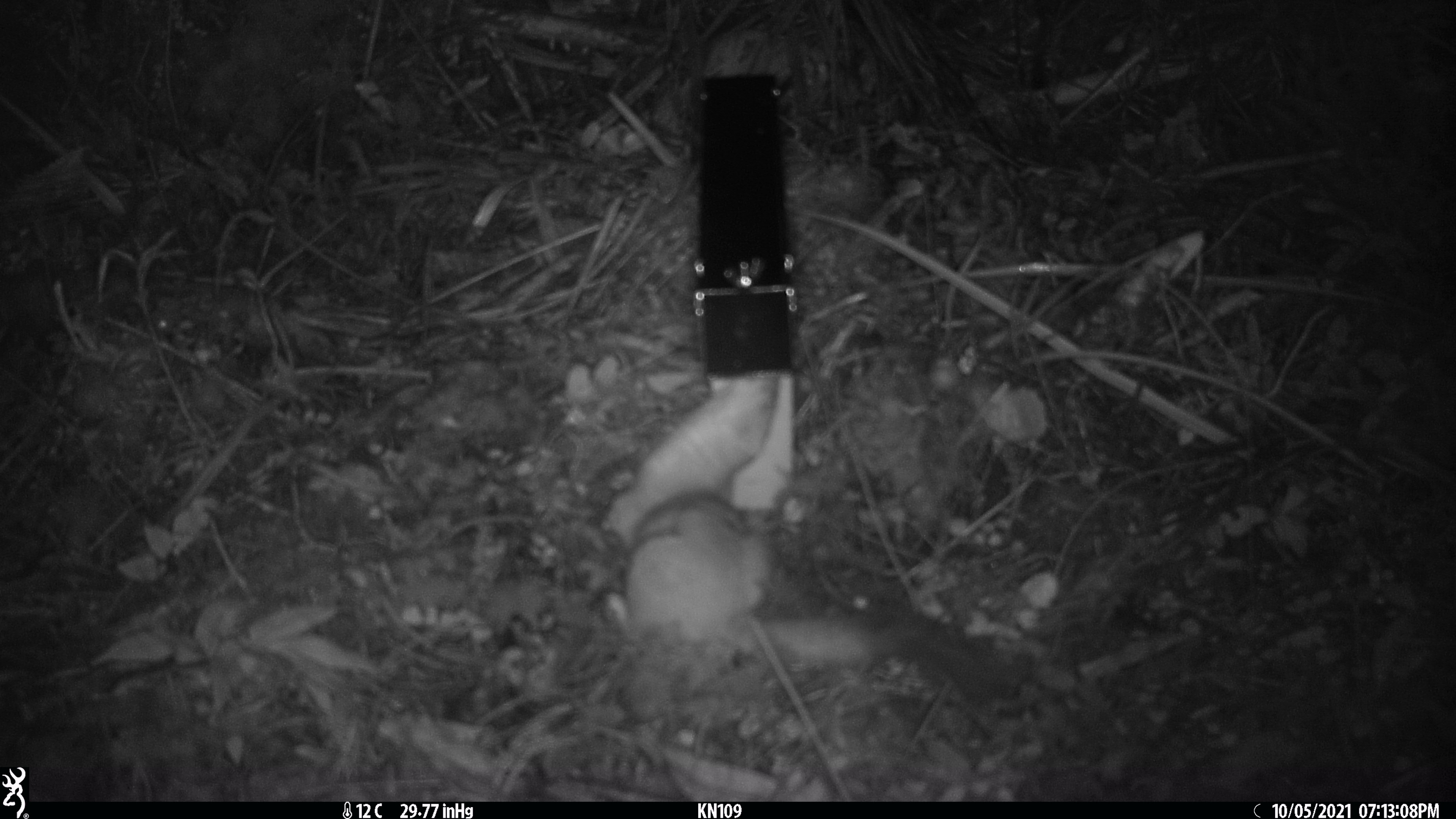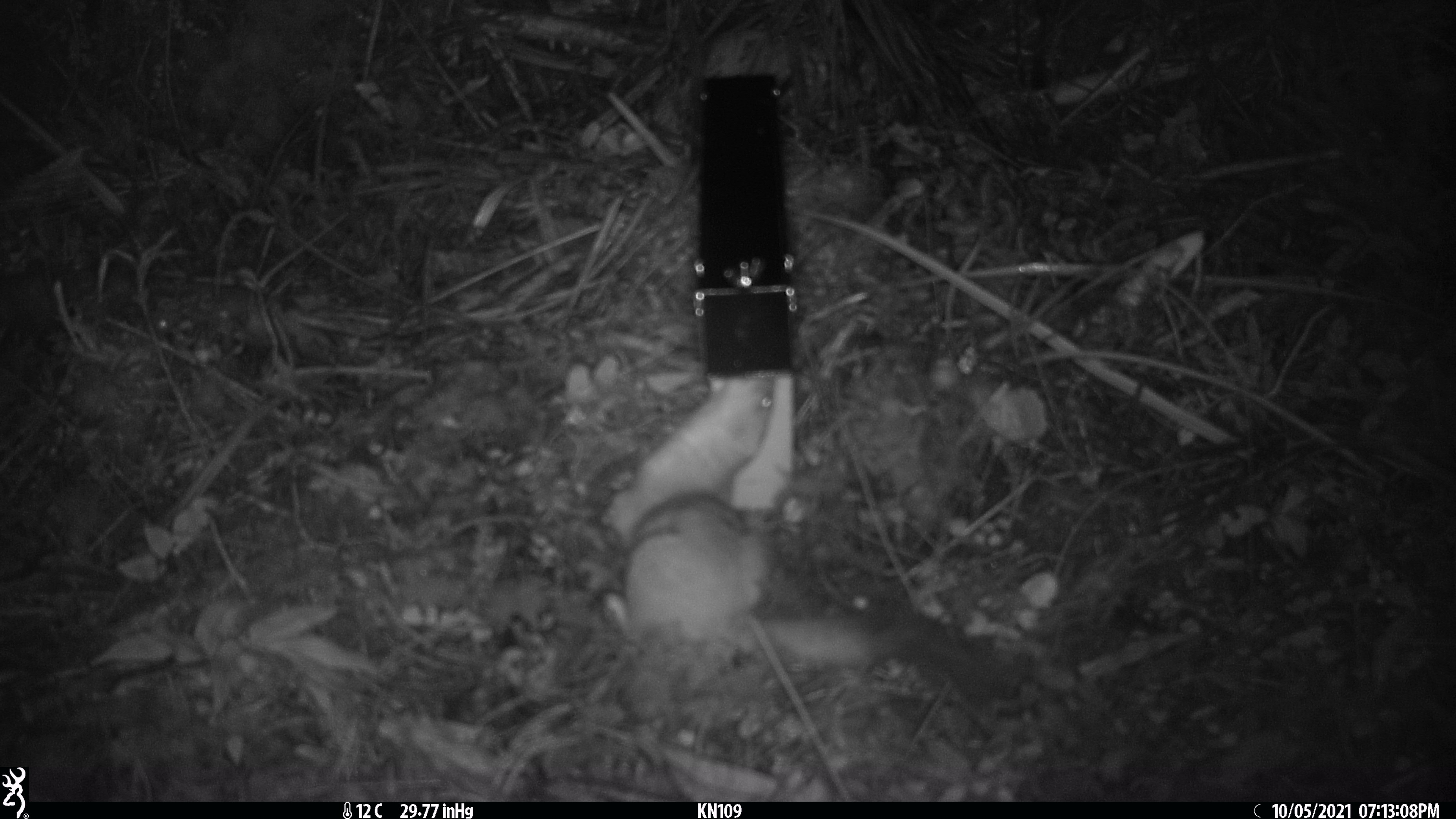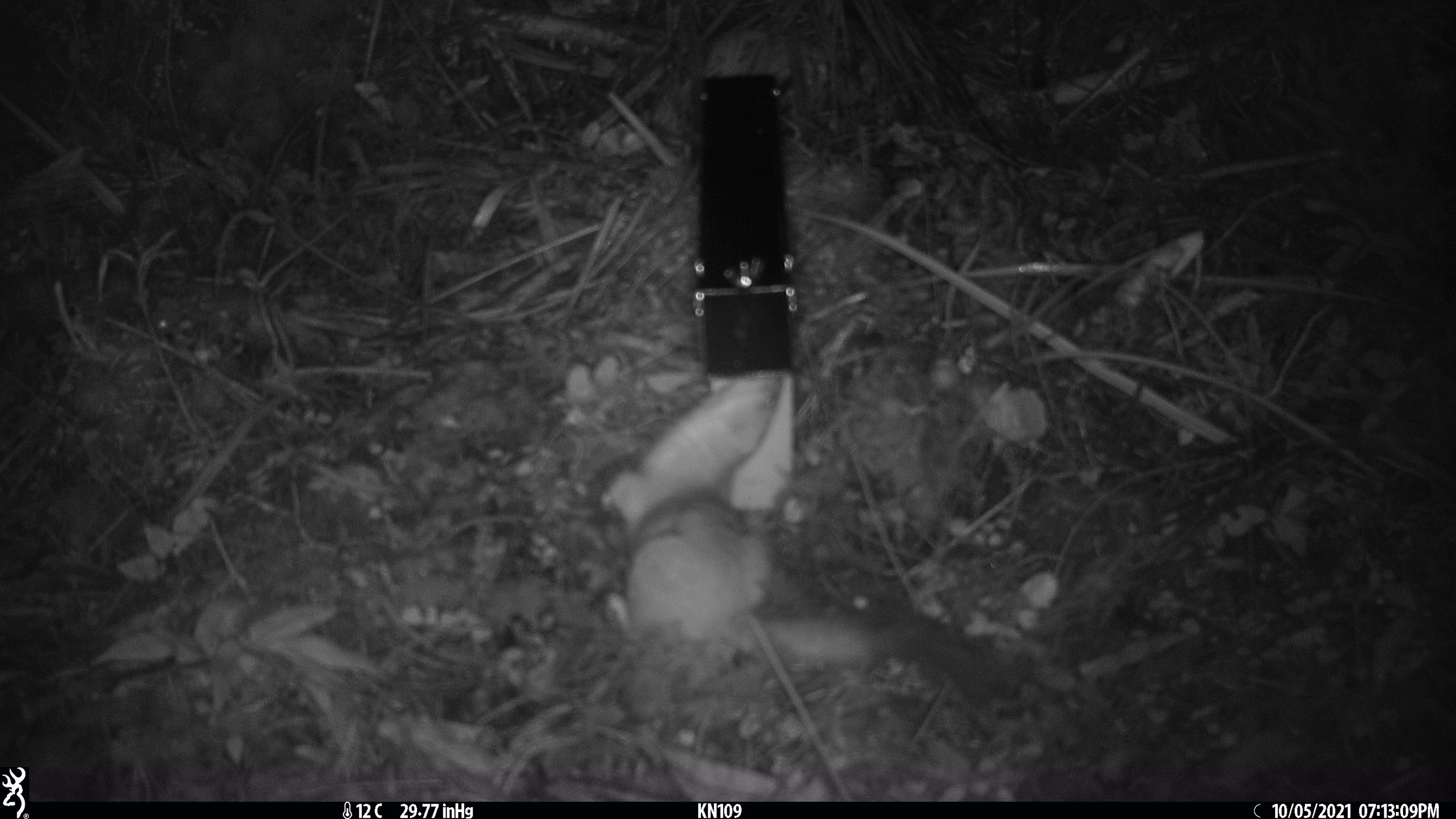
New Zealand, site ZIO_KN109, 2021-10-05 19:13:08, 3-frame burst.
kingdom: Animalia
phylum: Chordata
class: Mammalia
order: Carnivora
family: Mustelidae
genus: Mustela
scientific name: Mustela erminea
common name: stoat